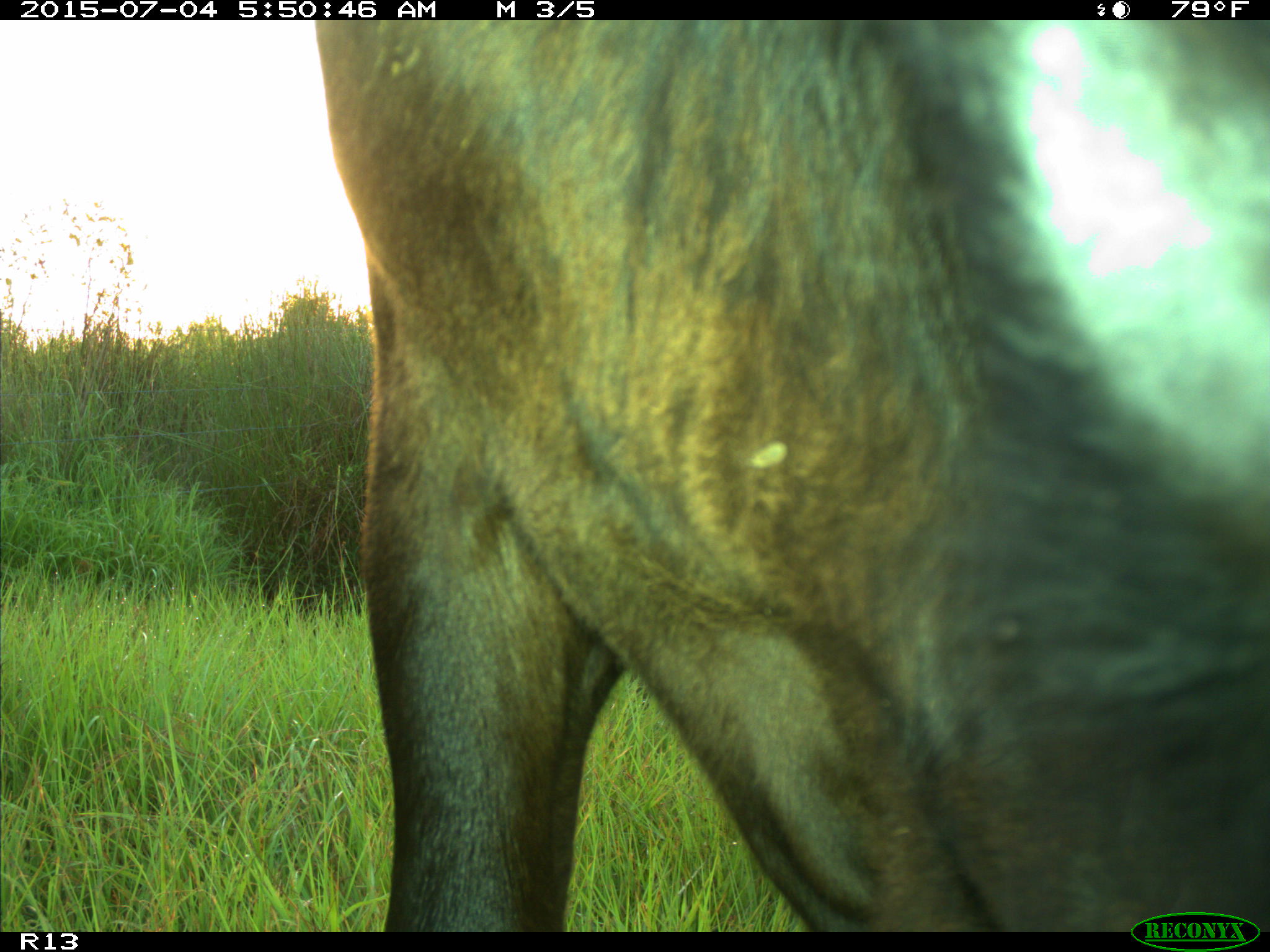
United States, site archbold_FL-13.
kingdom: Animalia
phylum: Chordata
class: Mammalia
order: Artiodactyla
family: Bovidae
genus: Bos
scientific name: Bos taurus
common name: domestic cow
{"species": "Bos taurus (domestic cow)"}